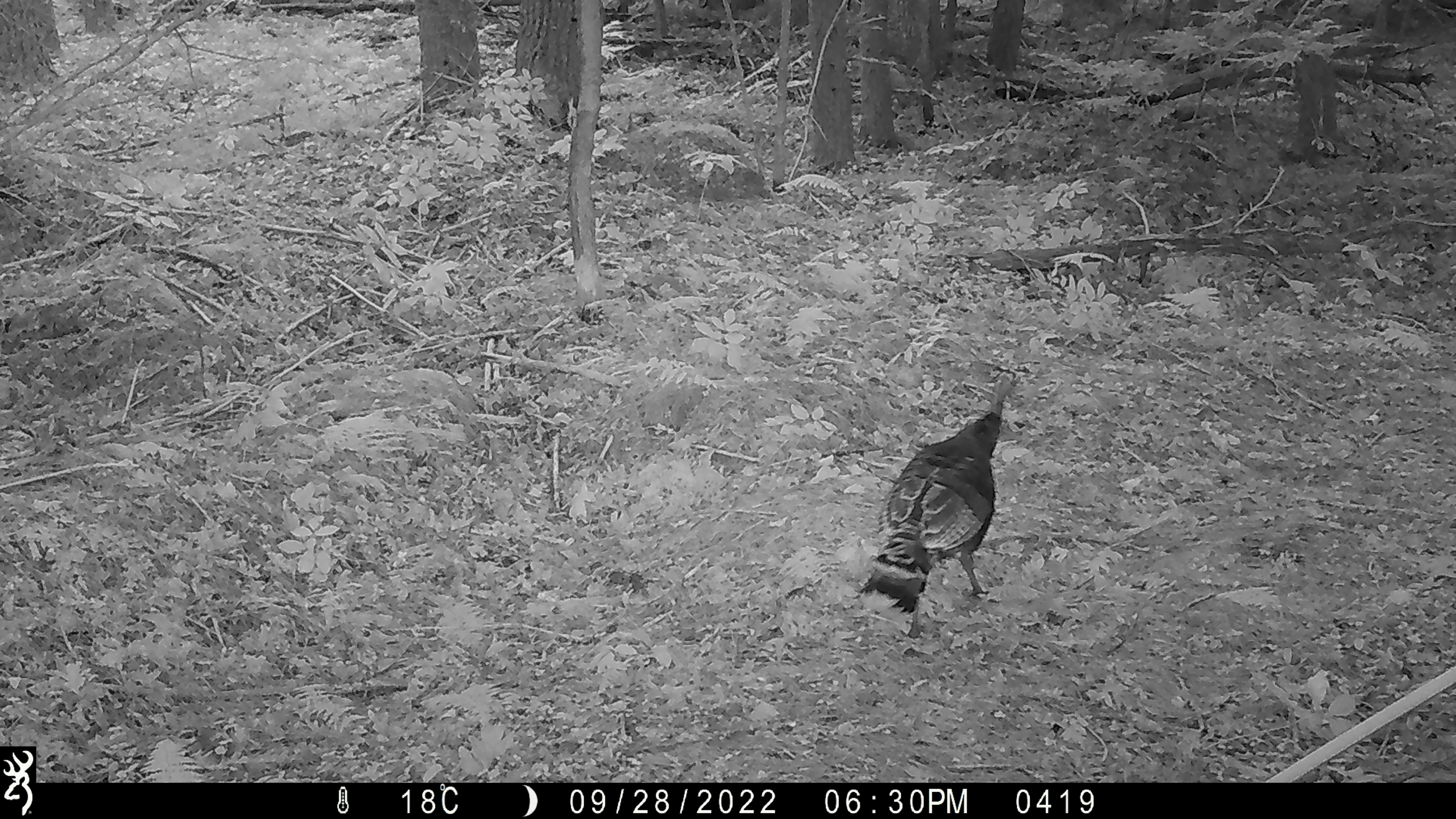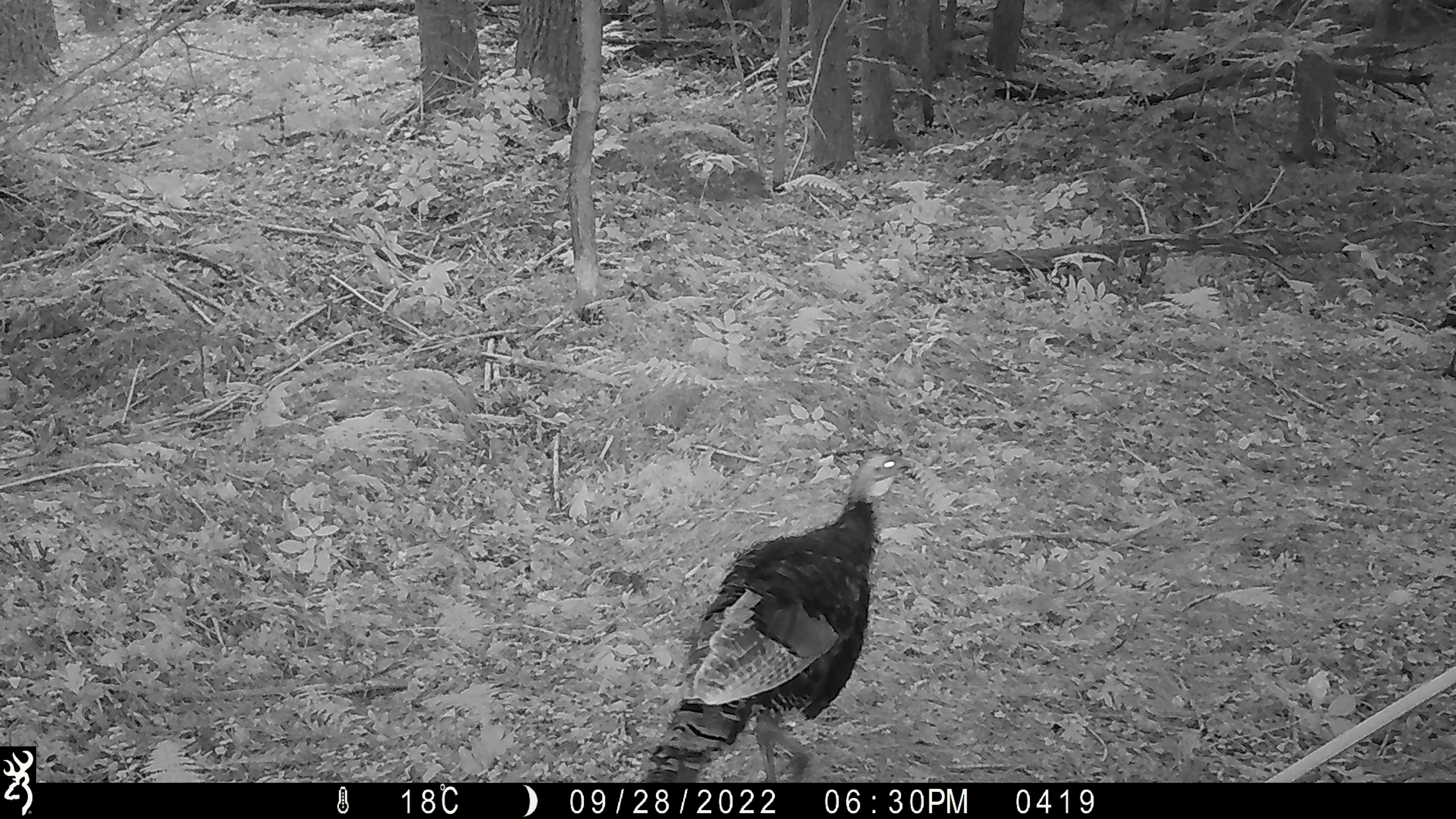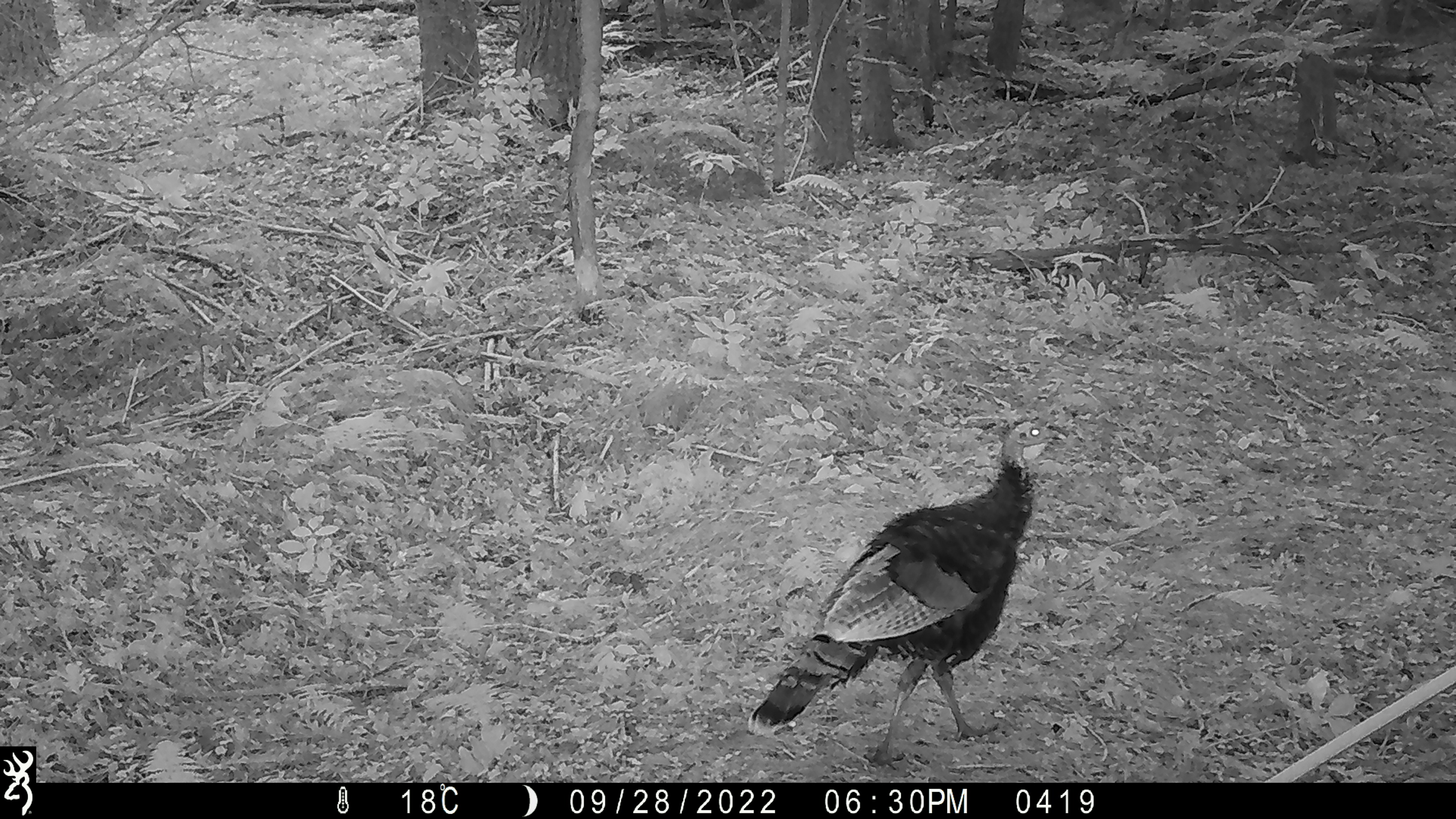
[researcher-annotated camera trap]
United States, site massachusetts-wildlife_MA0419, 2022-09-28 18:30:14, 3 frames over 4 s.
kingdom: Animalia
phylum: Chordata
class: Aves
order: Galliformes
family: Phasianidae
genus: Meleagris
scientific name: Meleagris gallopavo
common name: wild turkey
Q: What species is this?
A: Wild turkey (Meleagris gallopavo).